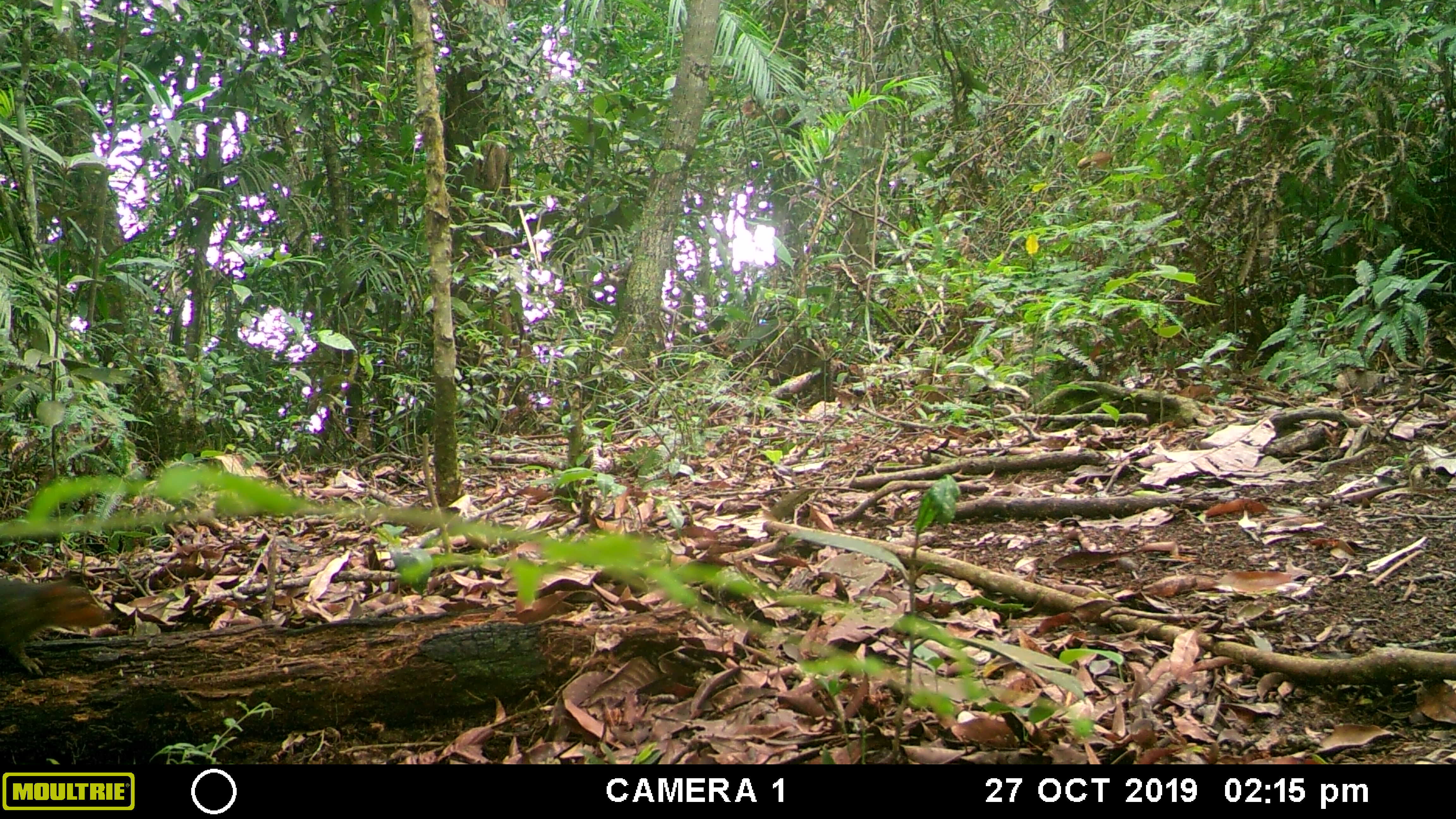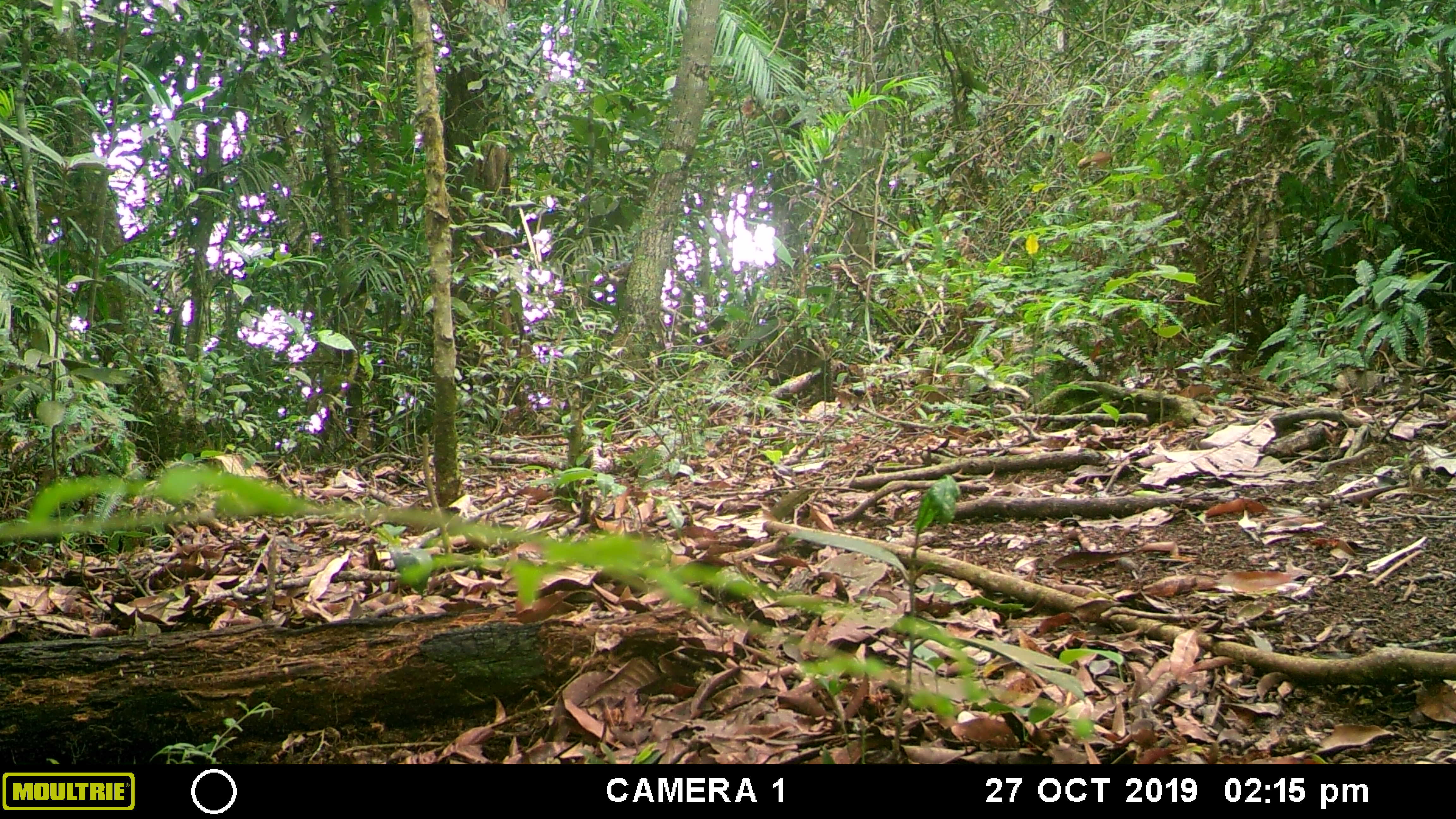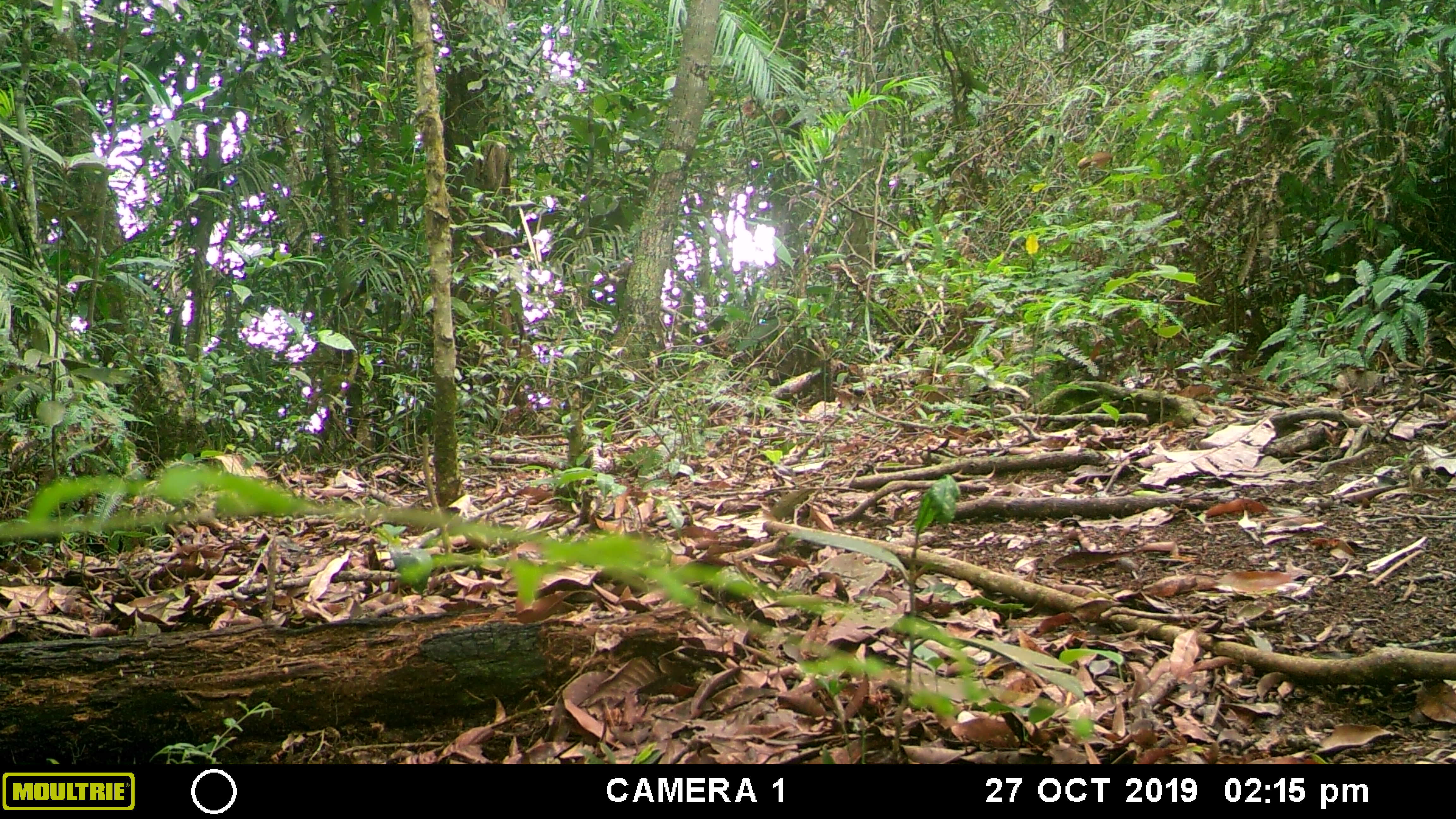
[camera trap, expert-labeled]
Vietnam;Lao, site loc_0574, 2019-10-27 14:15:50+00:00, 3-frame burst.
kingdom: Animalia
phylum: Chordata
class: Mammalia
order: Rodentia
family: Sciuridae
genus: Dremomys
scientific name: Dremomys rufigenis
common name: red-cheeked squirrel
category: red cheeked squirrel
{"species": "red cheeked squirrel (red-cheeked squirrel) (Dremomys rufigenis)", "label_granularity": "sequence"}